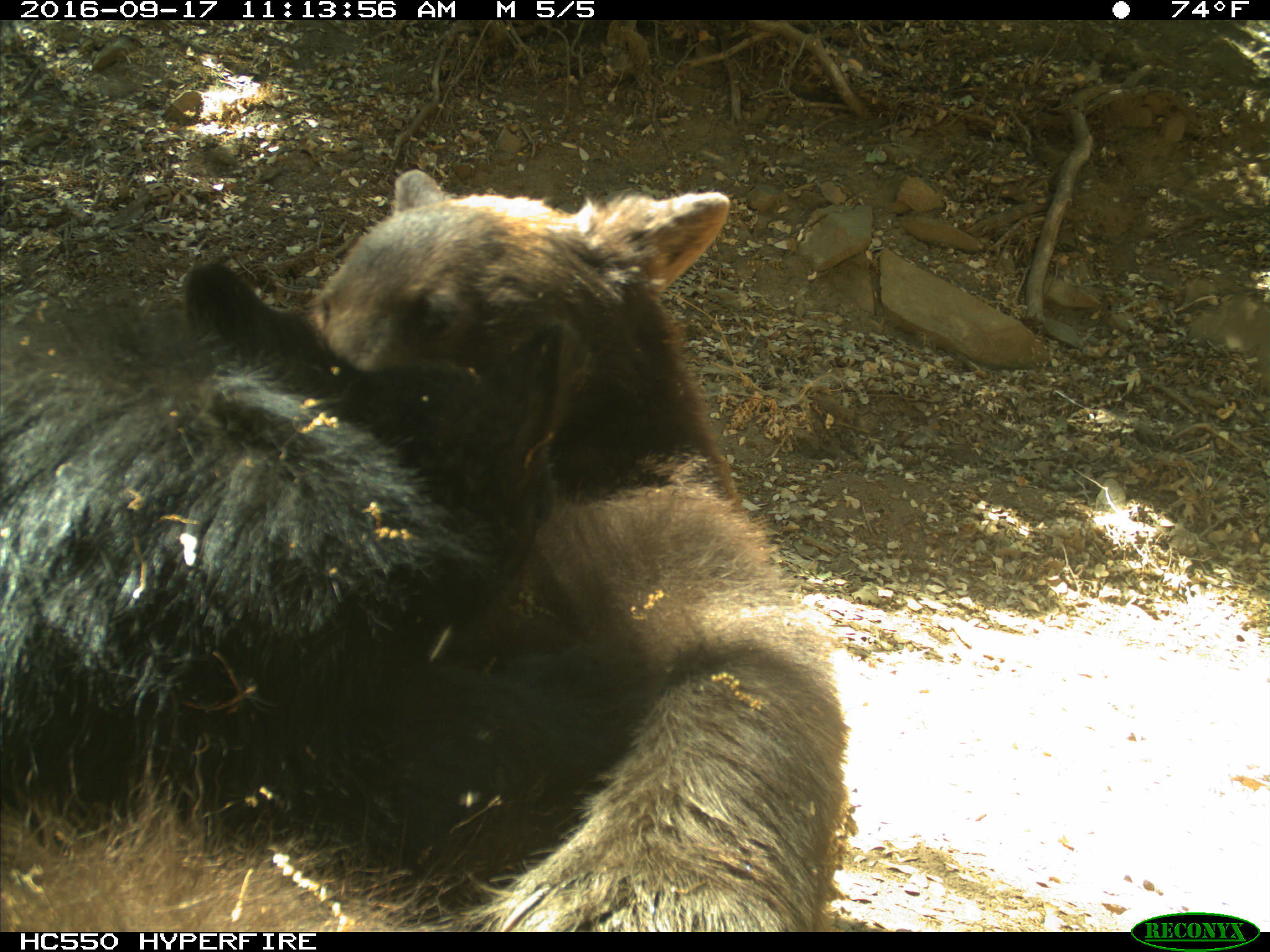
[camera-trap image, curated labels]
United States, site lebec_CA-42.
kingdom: Animalia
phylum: Chordata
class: Mammalia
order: Carnivora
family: Ursidae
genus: Ursus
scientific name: Ursus americanus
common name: american black bear